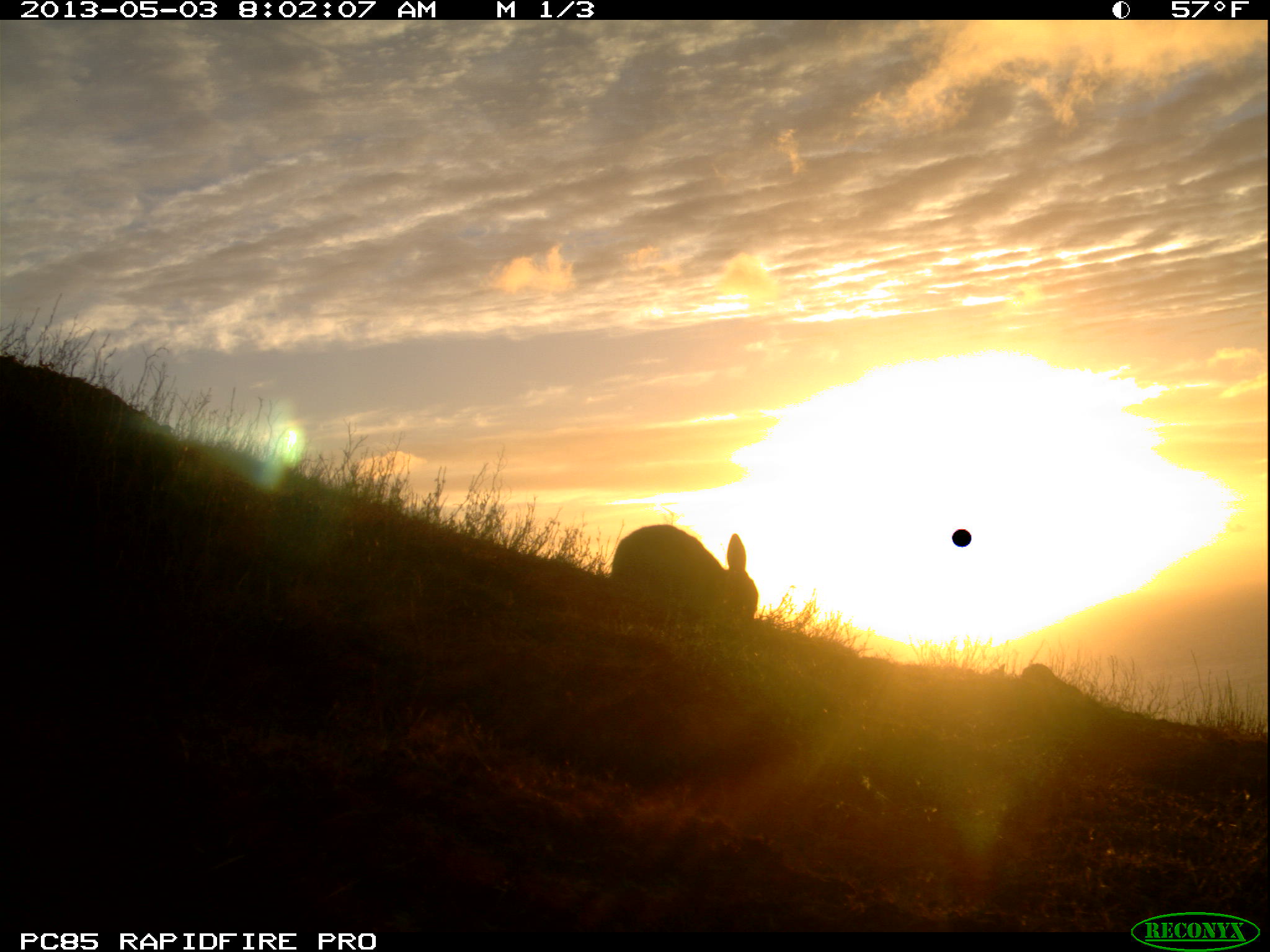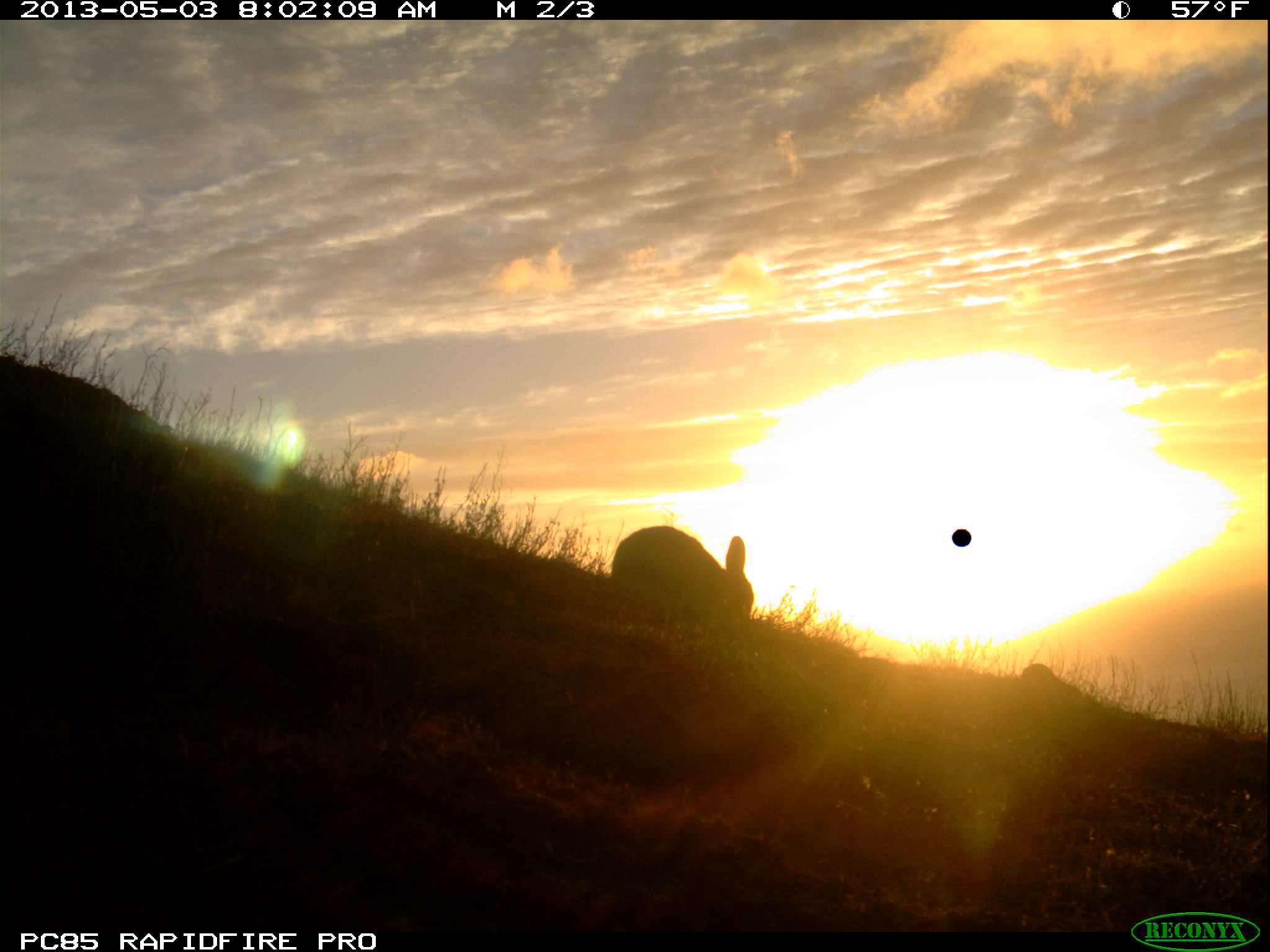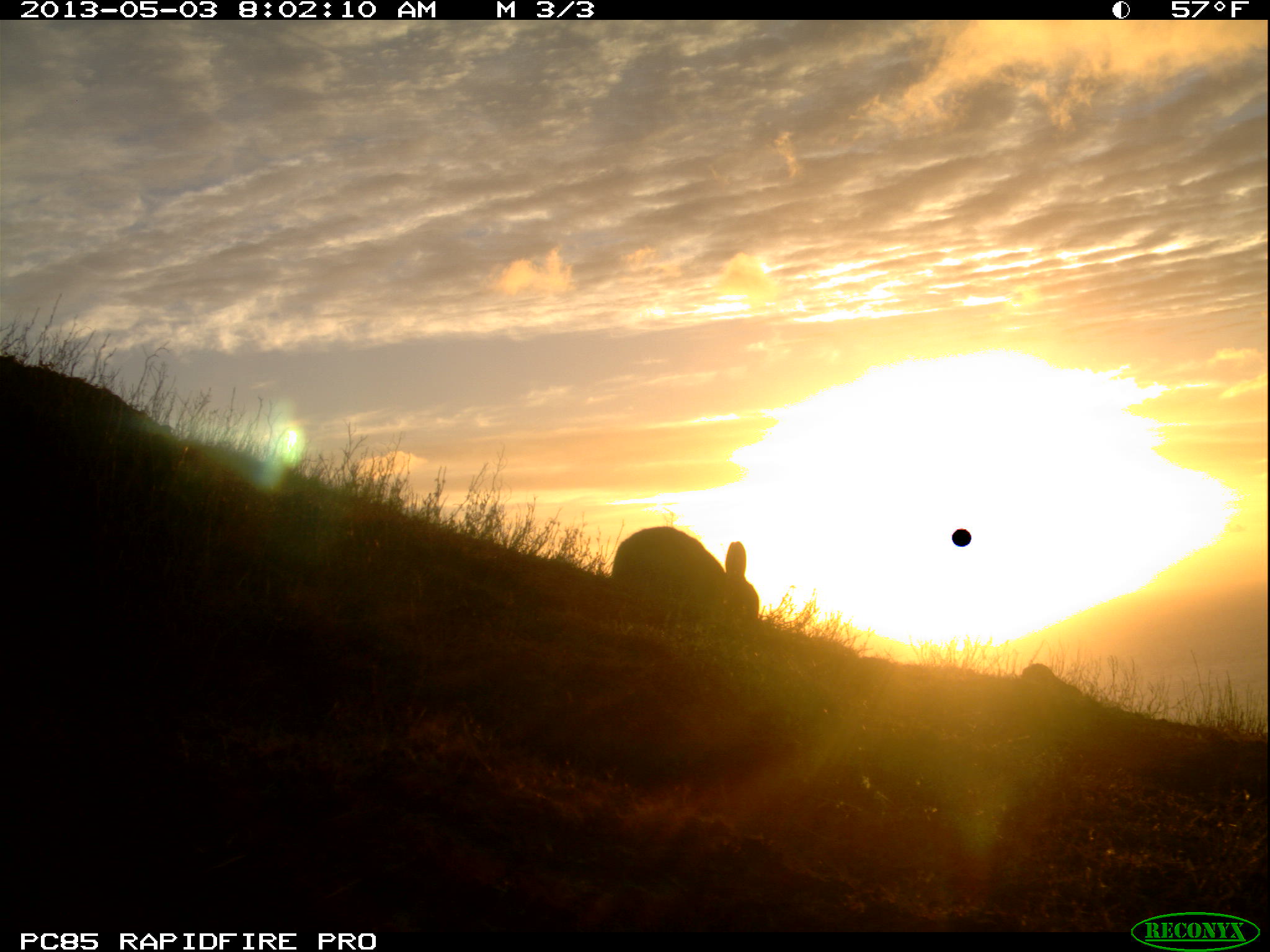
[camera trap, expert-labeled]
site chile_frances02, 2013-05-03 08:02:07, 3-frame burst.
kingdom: Animalia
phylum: Chordata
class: Mammalia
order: Lagomorpha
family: Leporidae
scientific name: Leporidae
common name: rabbits and hares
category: rabbit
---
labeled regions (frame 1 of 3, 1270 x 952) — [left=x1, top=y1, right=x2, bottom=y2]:
rabbit: [left=608, top=523, right=757, bottom=637]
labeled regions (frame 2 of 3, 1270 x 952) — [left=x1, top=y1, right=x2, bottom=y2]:
rabbit: [left=608, top=525, right=753, bottom=635]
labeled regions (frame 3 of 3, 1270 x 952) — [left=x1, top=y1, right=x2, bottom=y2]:
rabbit: [left=607, top=526, right=757, bottom=638]